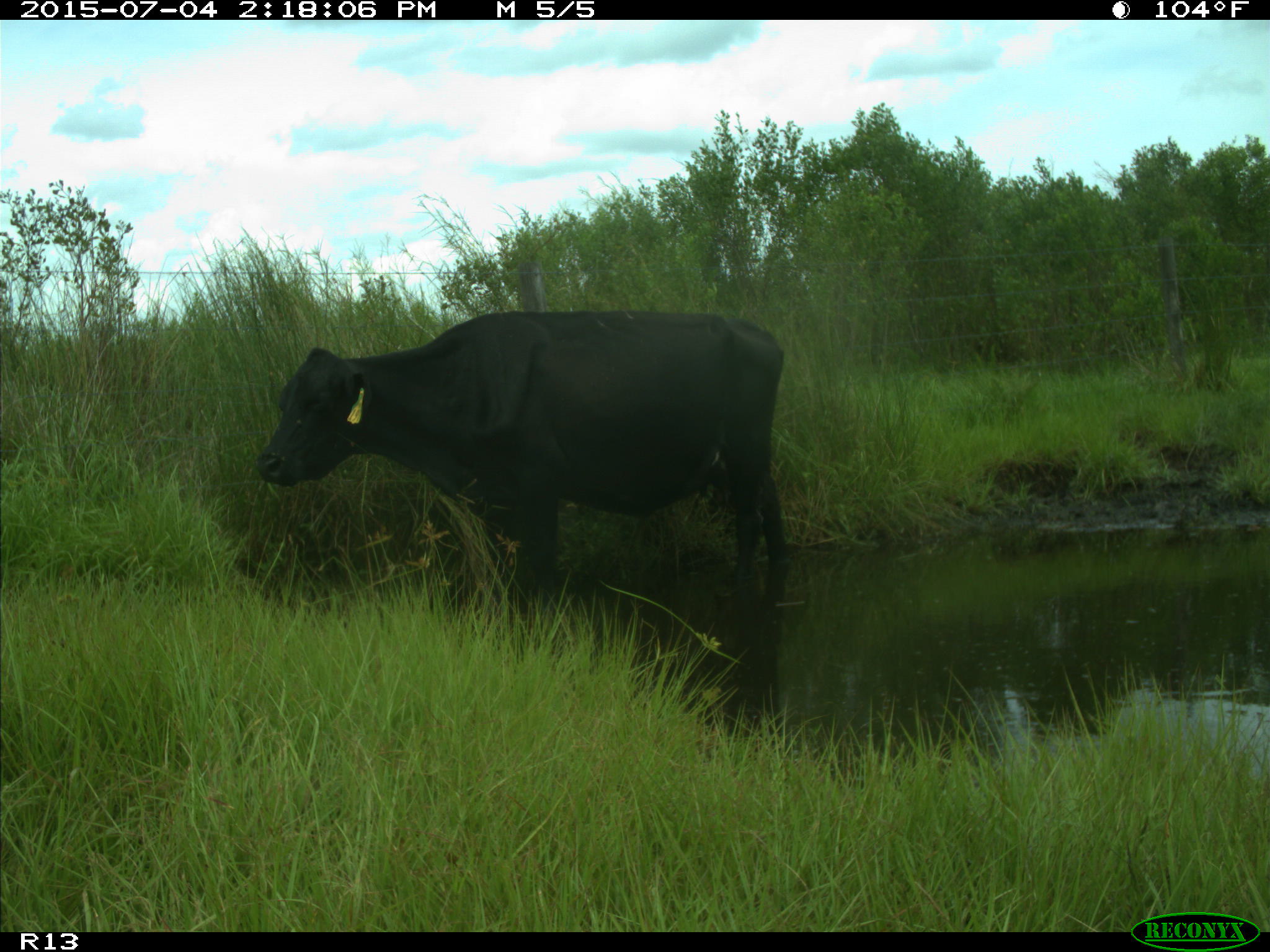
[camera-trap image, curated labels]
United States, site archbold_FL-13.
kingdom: Animalia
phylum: Chordata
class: Mammalia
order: Artiodactyla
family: Bovidae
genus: Bos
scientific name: Bos taurus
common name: domestic cow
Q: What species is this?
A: Bos taurus (domestic cow).